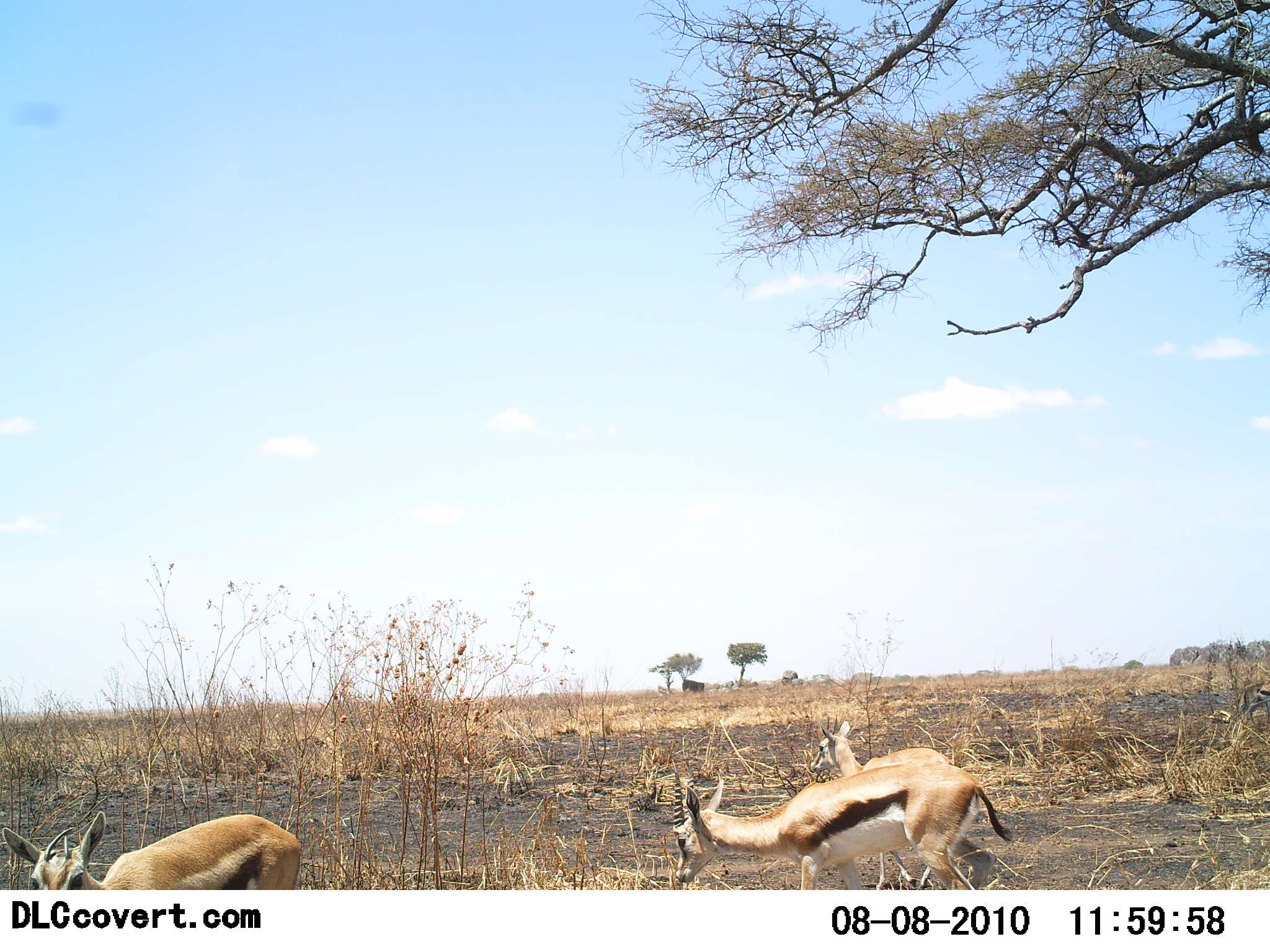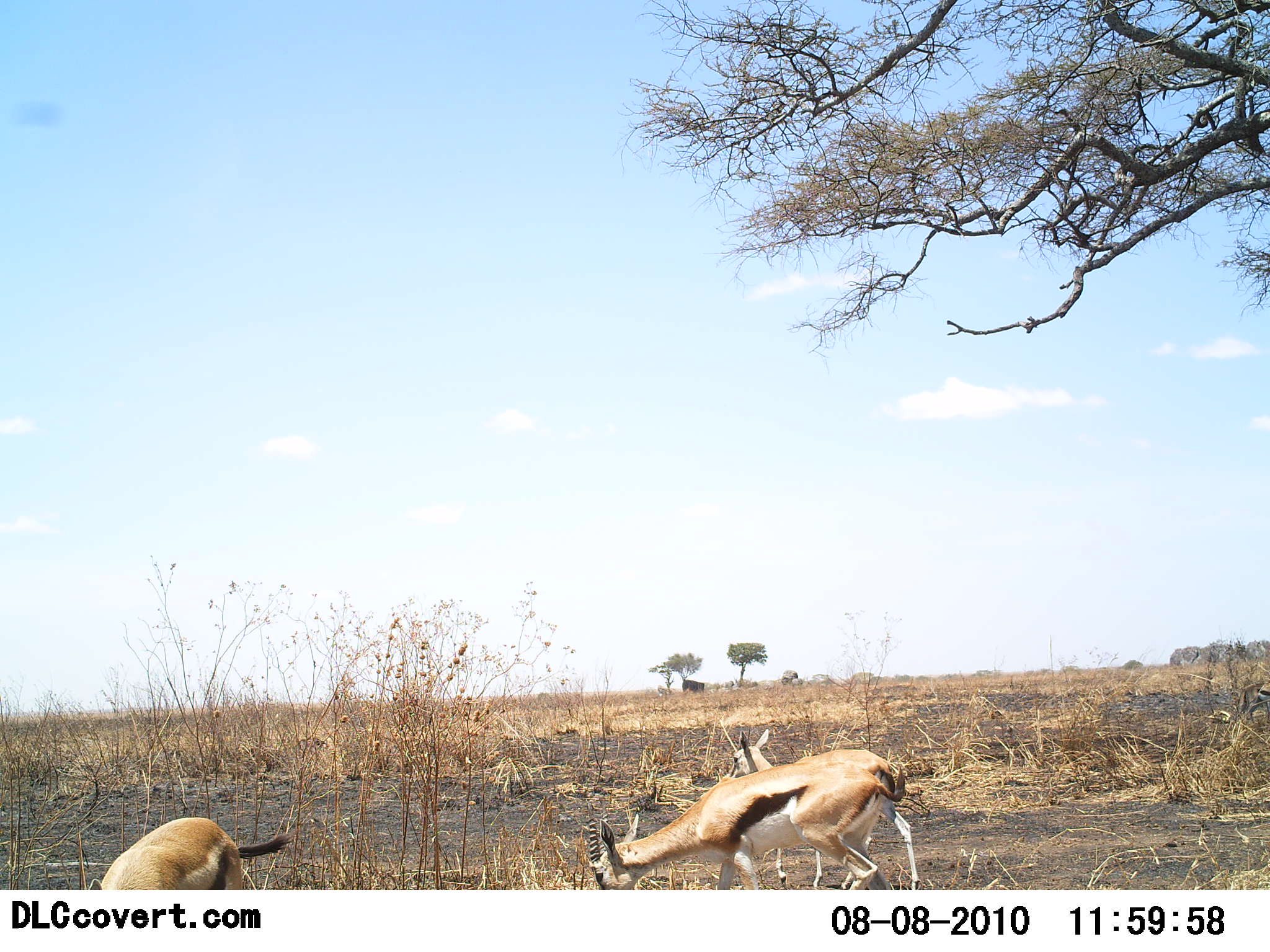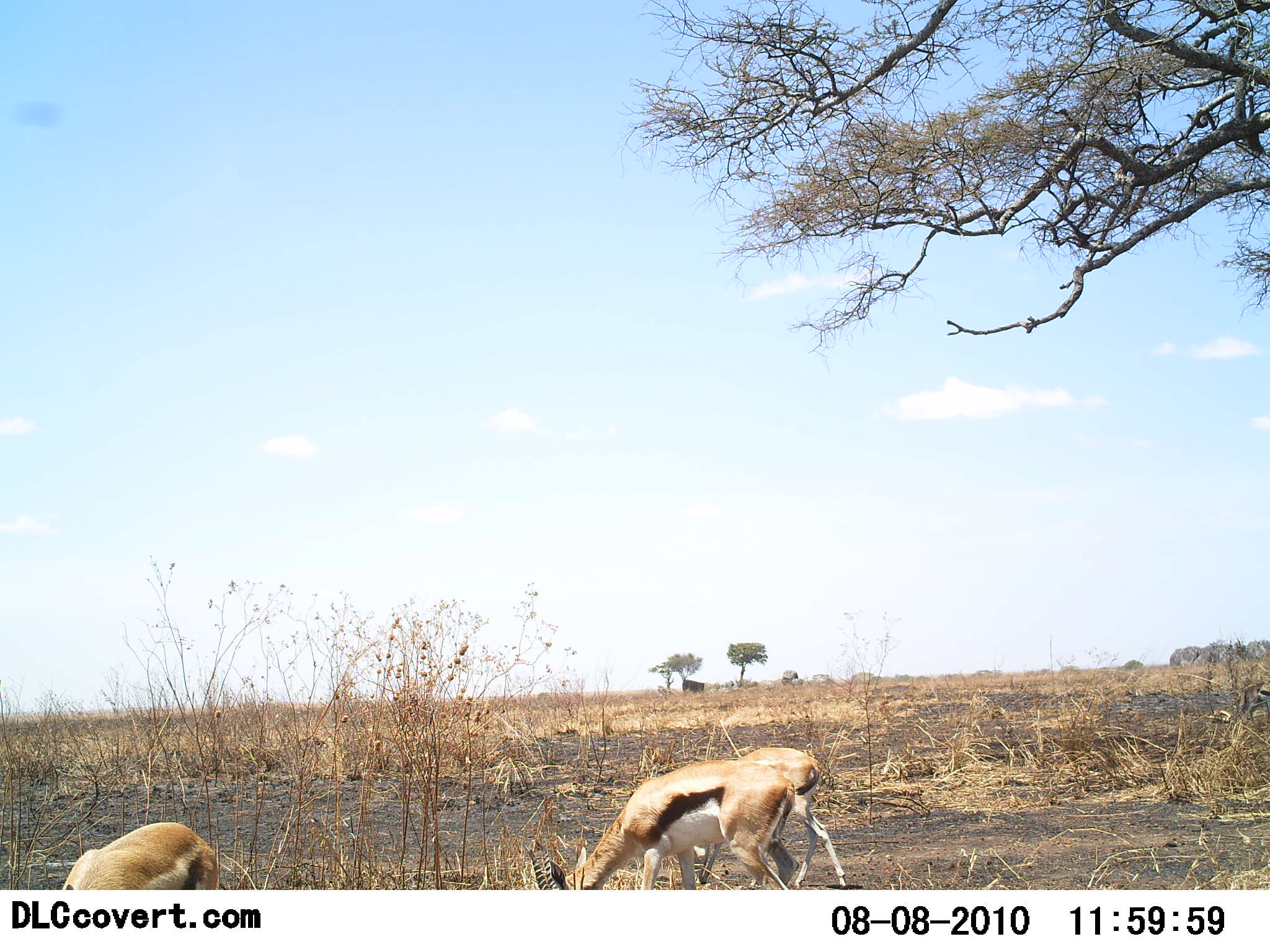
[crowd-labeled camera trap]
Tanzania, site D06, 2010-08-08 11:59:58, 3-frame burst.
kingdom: Animalia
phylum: Chordata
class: Mammalia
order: Artiodactyla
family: Bovidae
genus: Eudorcas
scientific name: Eudorcas thomsonii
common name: thomson's gazelle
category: gazellethomsons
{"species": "gazellethomsons (thomson's gazelle) (Eudorcas thomsonii)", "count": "3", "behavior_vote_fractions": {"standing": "22%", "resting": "0%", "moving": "50%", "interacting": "0%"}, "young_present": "6%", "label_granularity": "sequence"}